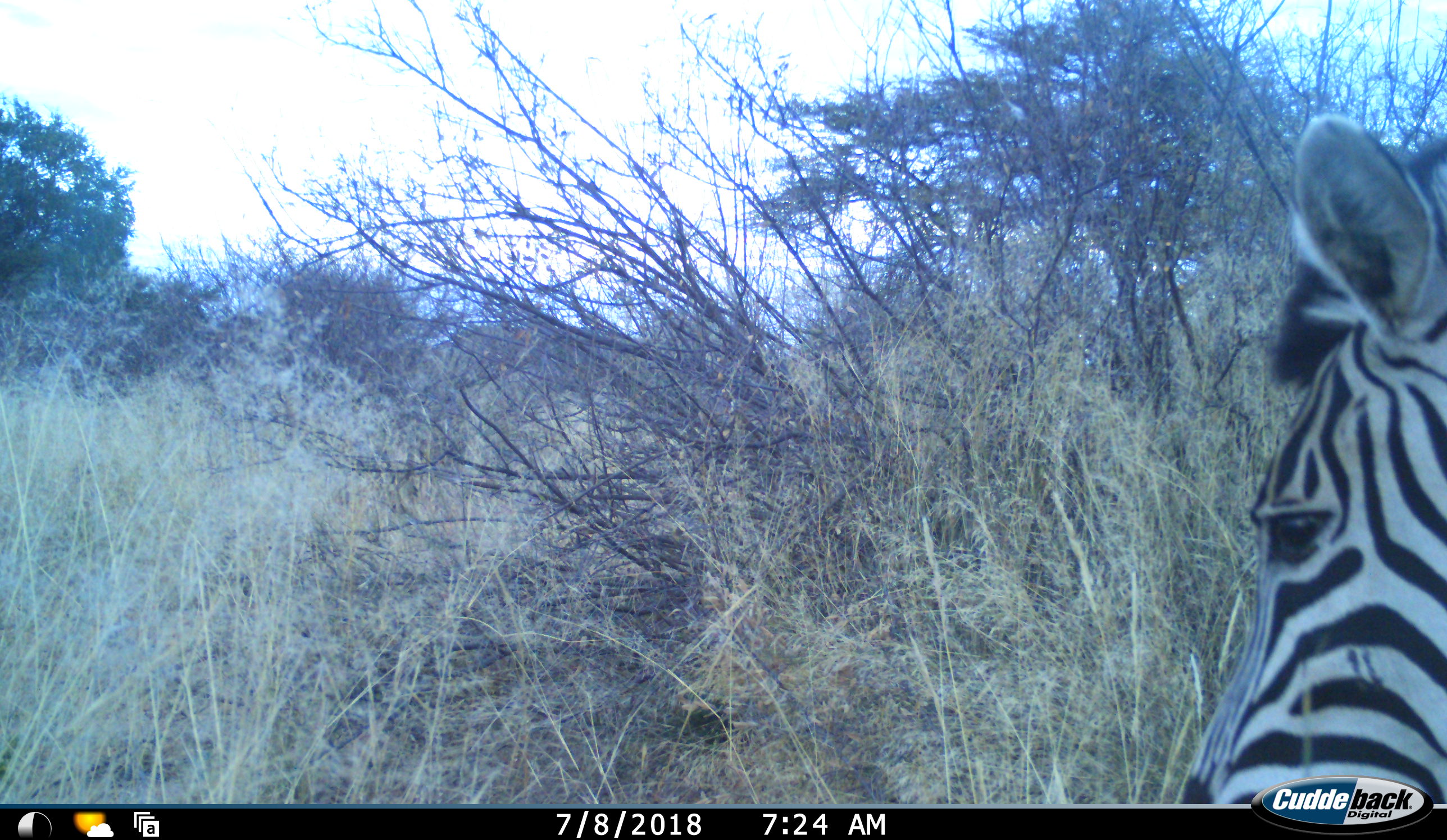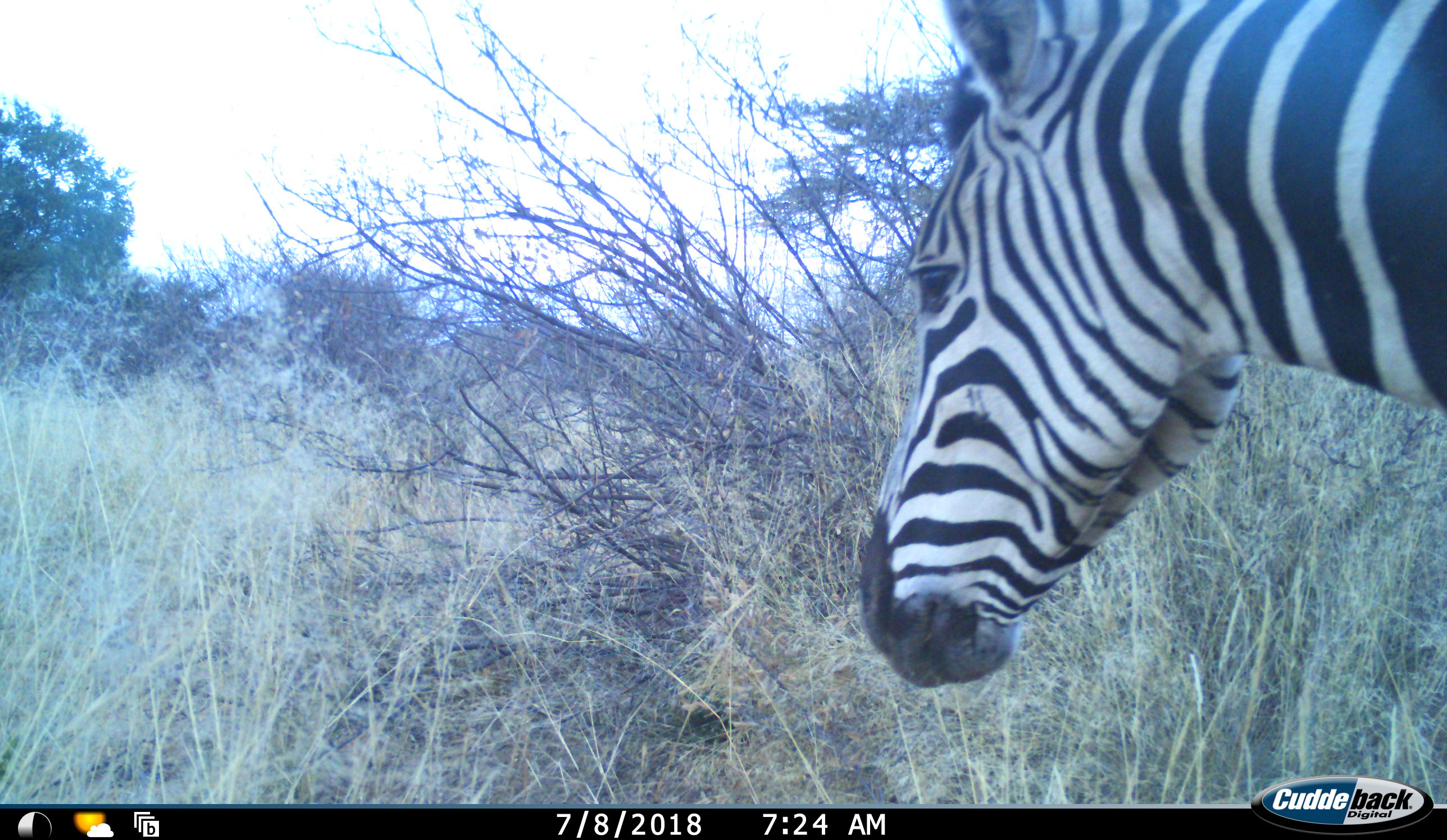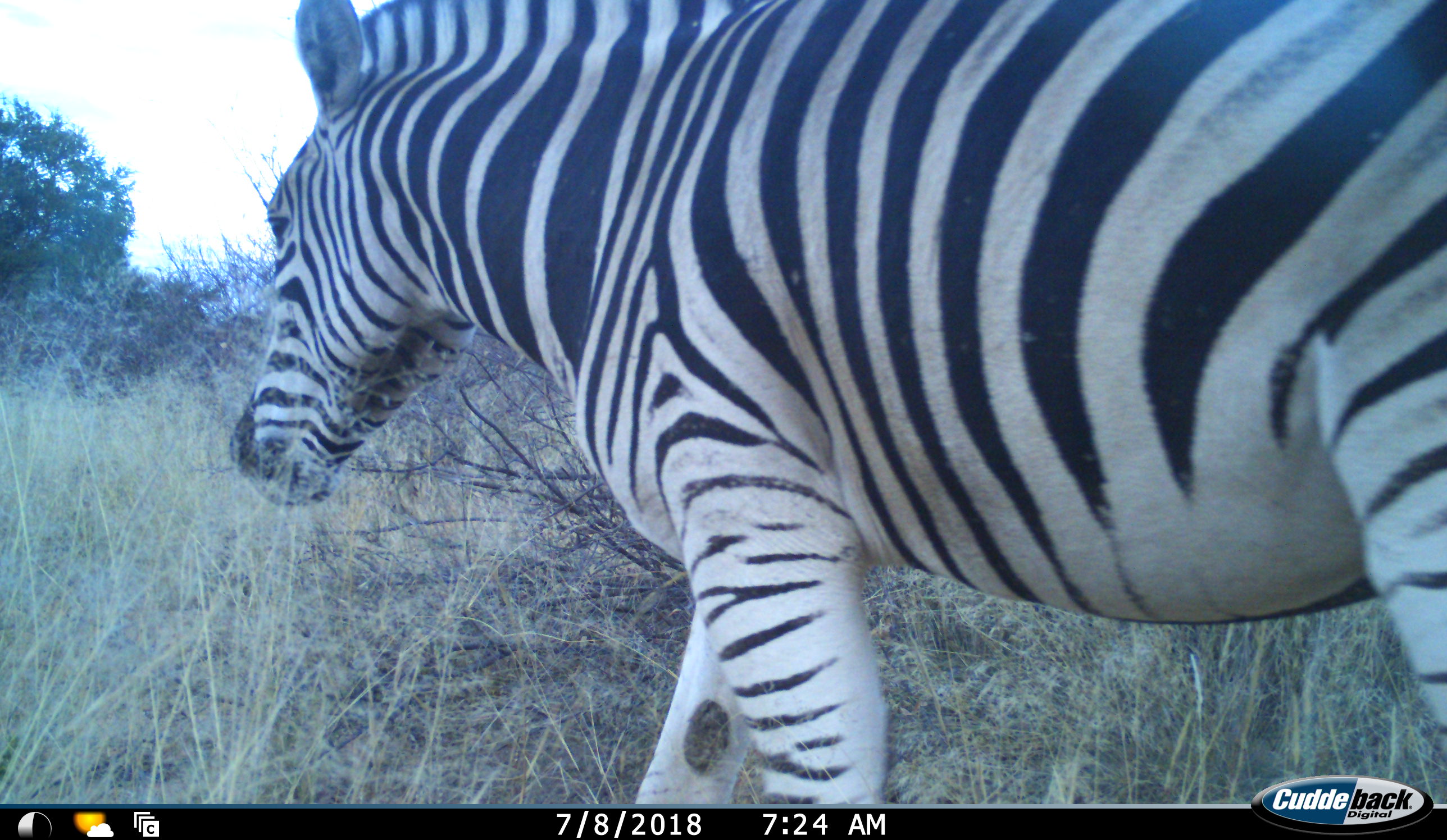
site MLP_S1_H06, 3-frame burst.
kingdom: Animalia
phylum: Chordata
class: Mammalia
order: Perissodactyla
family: Equidae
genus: Equus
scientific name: Equus quagga burchellii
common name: burchell's zebra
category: zebraburchells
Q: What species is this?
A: Zebraburchells (burchell's zebra) (Equus quagga burchellii).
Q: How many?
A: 1.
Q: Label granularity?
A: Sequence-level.